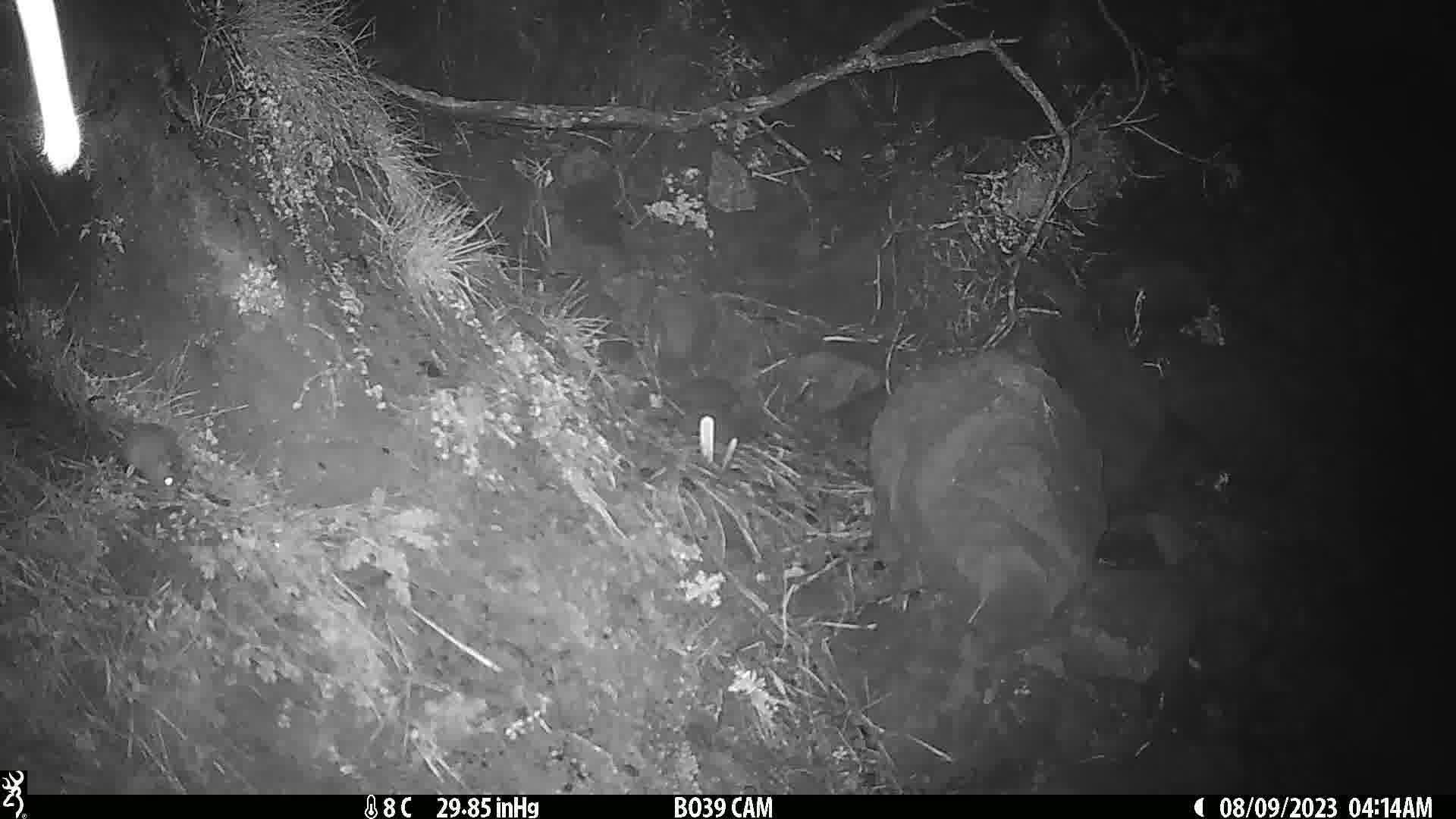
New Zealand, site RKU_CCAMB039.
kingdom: Animalia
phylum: Chordata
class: Mammalia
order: Rodentia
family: Muridae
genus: Rattus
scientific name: Rattus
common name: rat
Rat (Rattus).